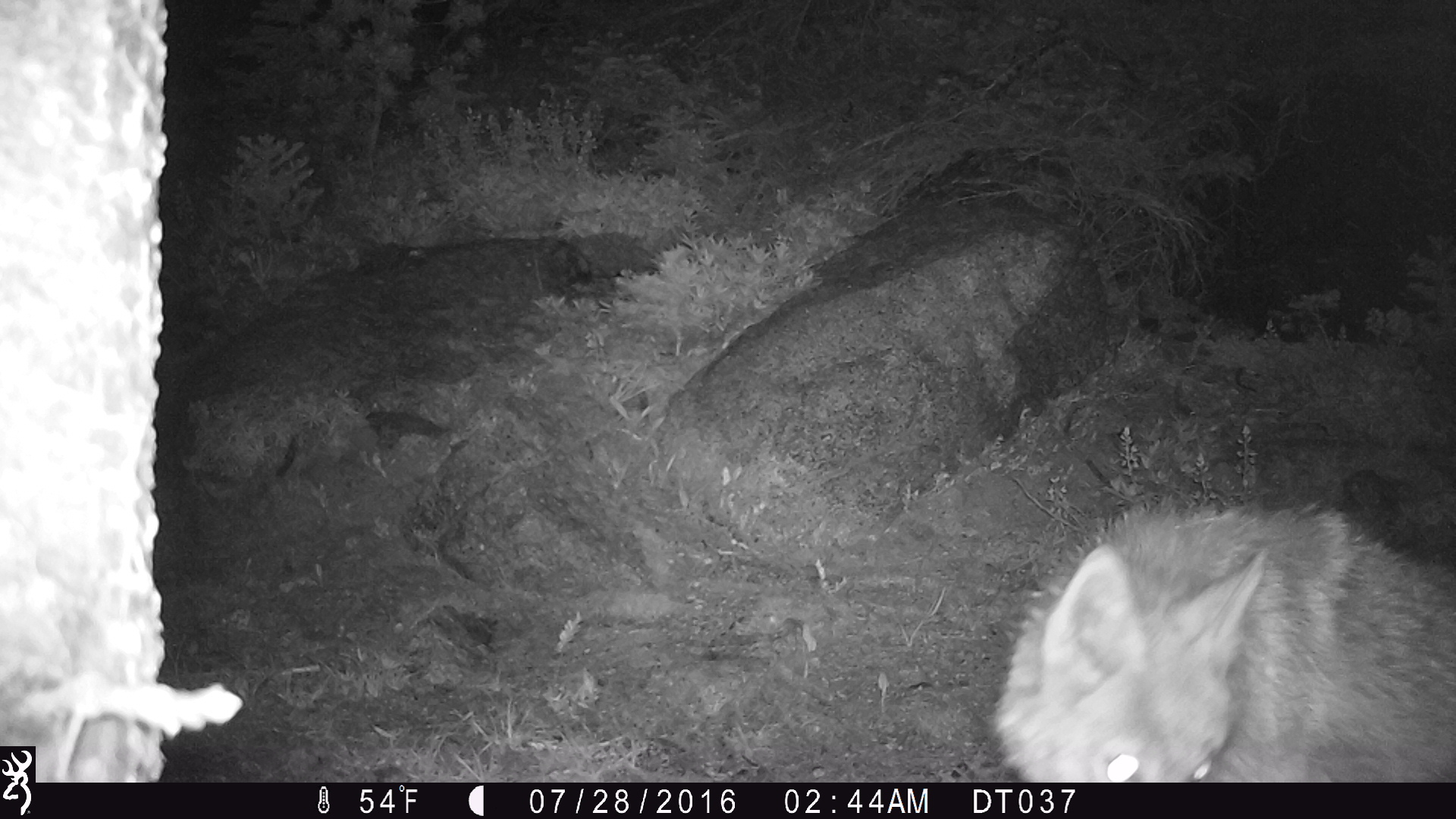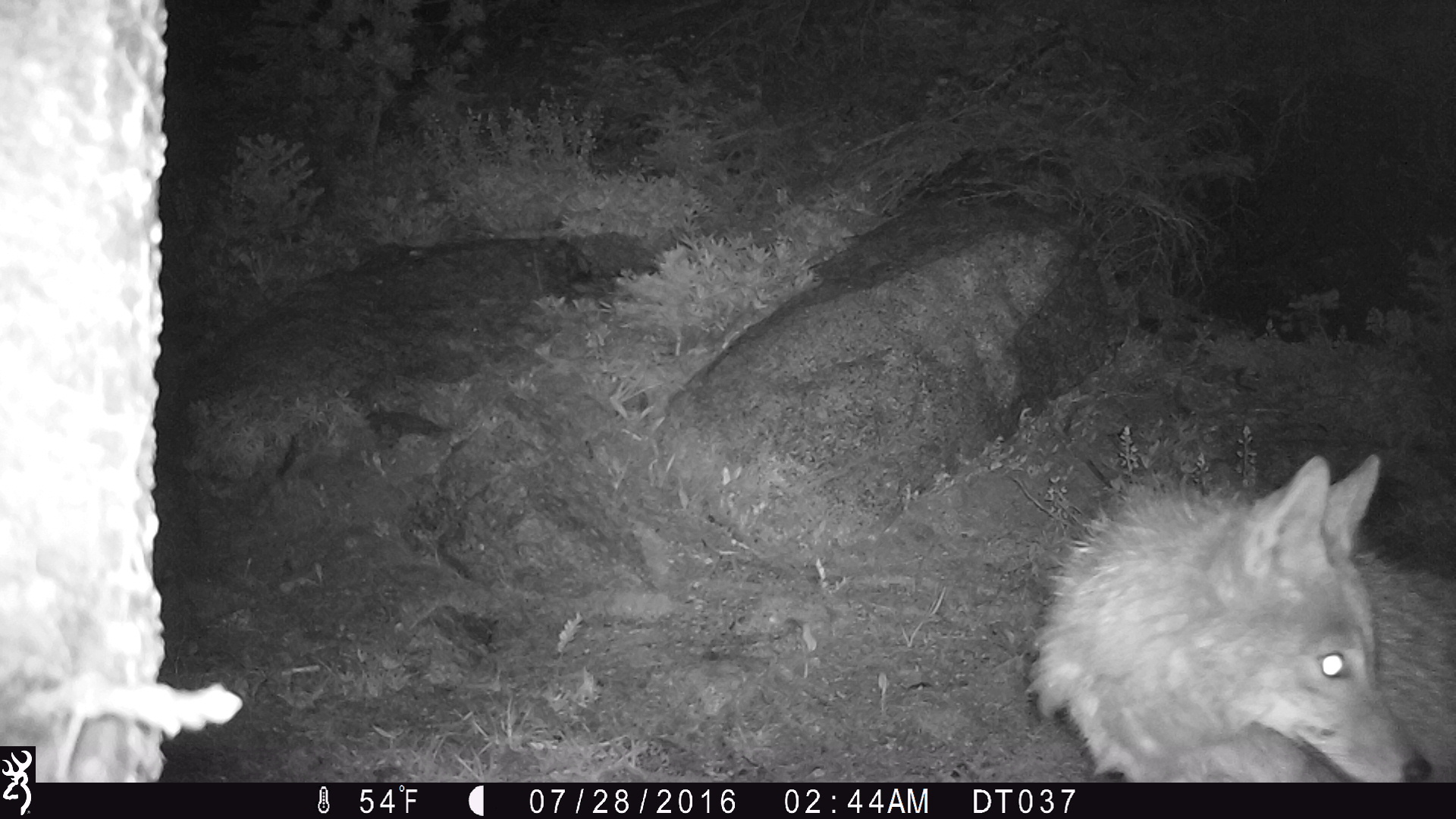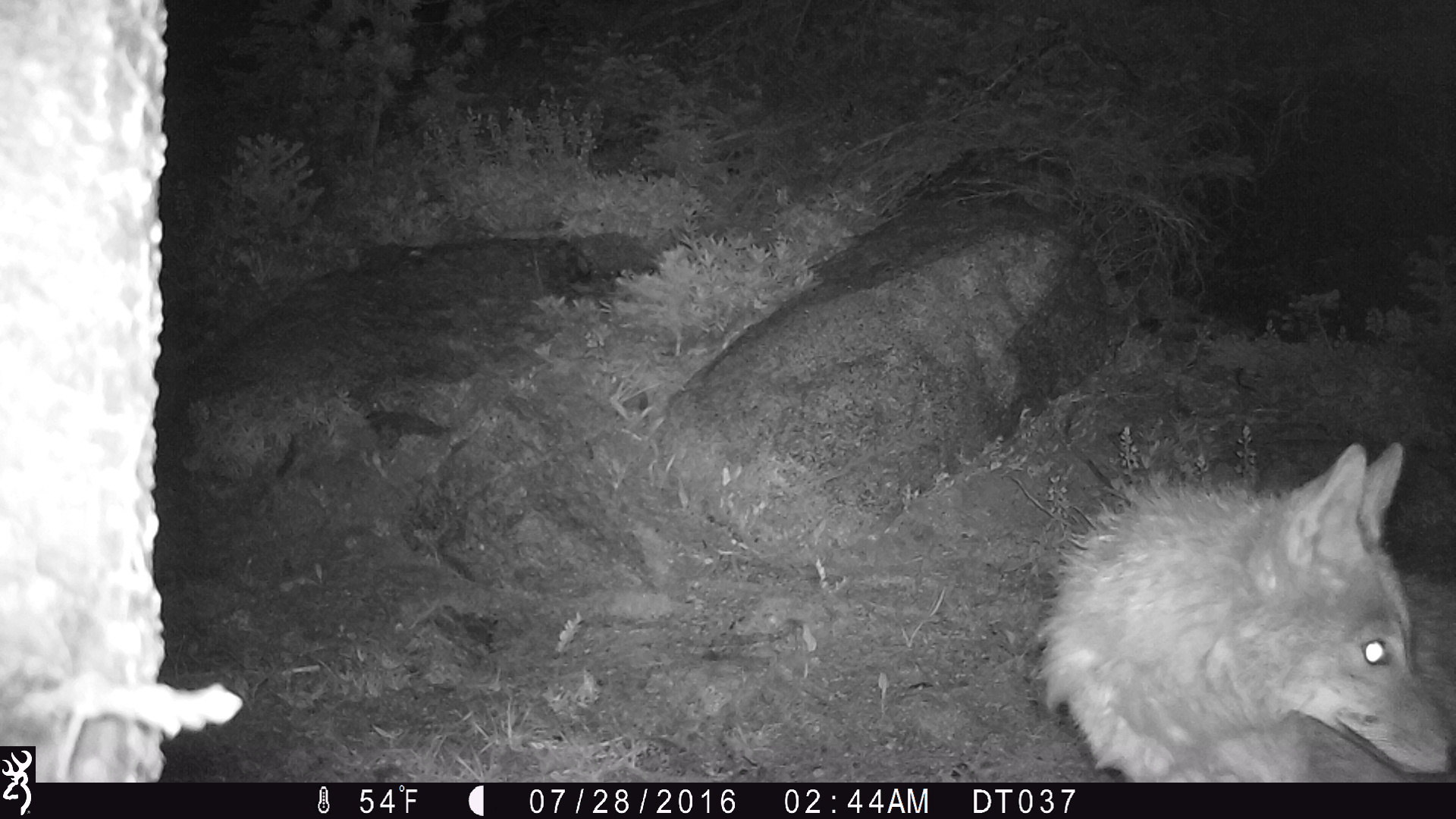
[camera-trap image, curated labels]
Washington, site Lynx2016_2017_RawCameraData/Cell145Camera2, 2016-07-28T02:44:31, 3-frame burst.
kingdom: Animalia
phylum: Chordata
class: Mammalia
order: Carnivora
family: Canidae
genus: Canis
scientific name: Canis latrans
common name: coyote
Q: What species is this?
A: Canis latrans (coyote).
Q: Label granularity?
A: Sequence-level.